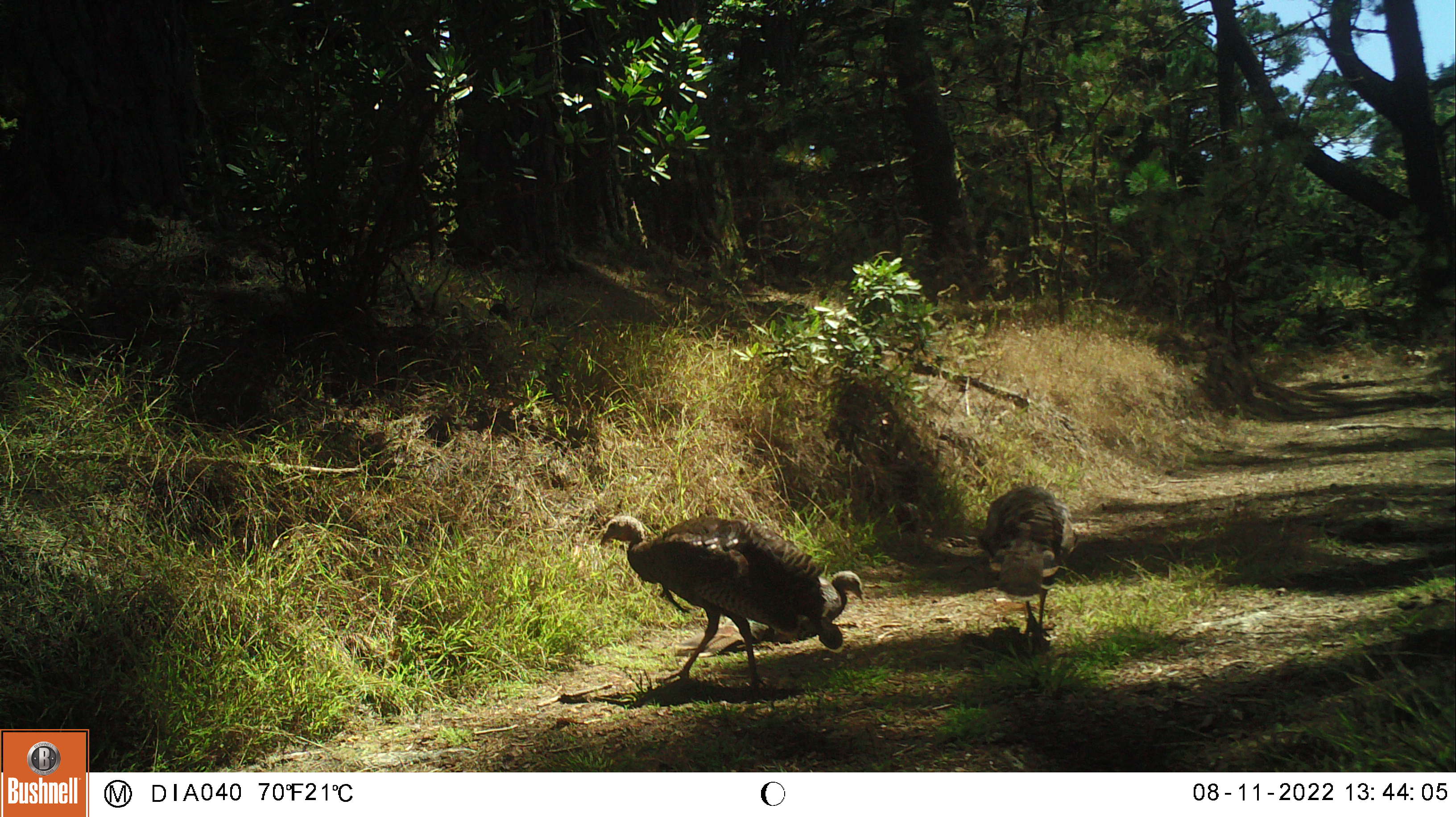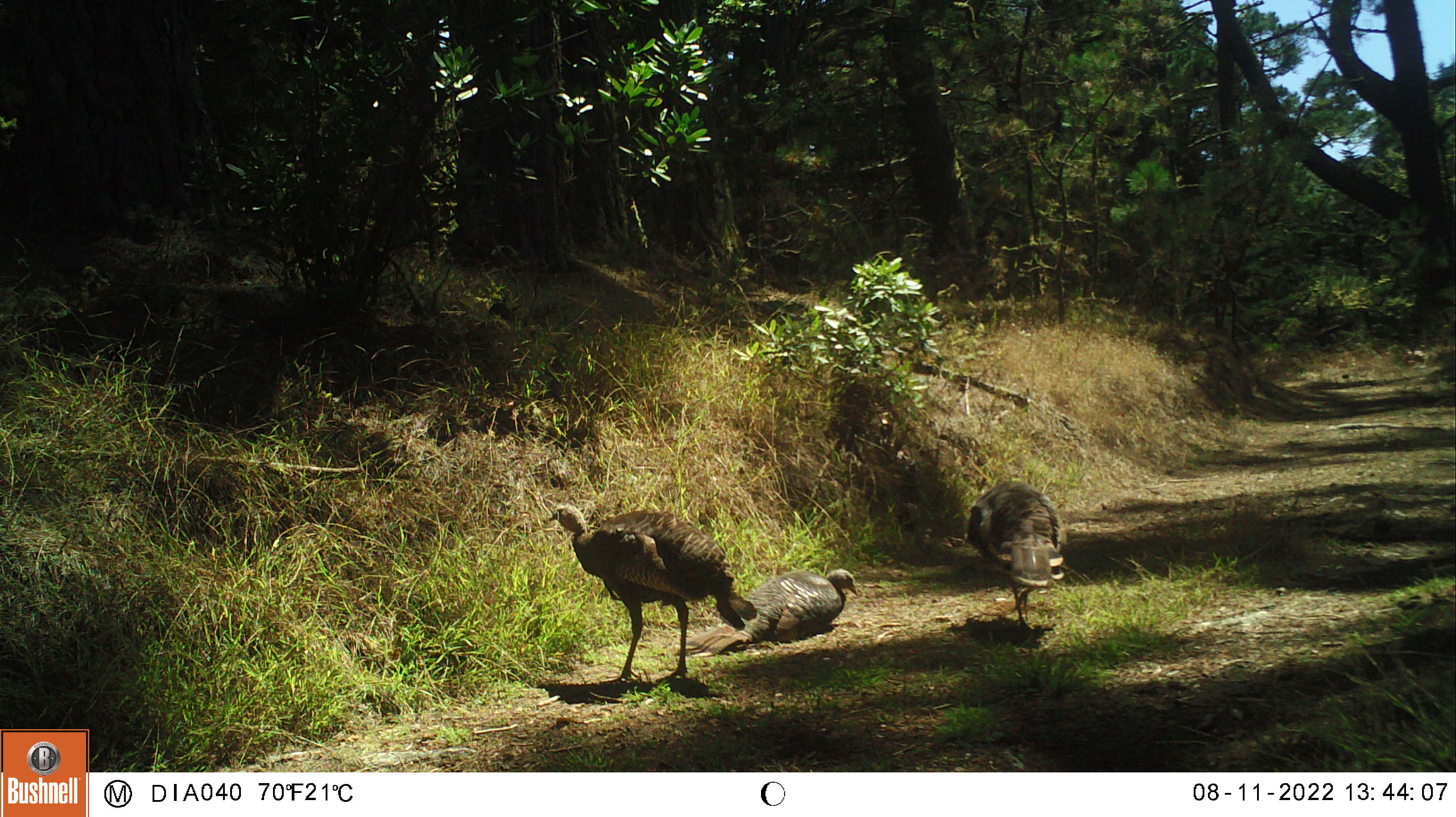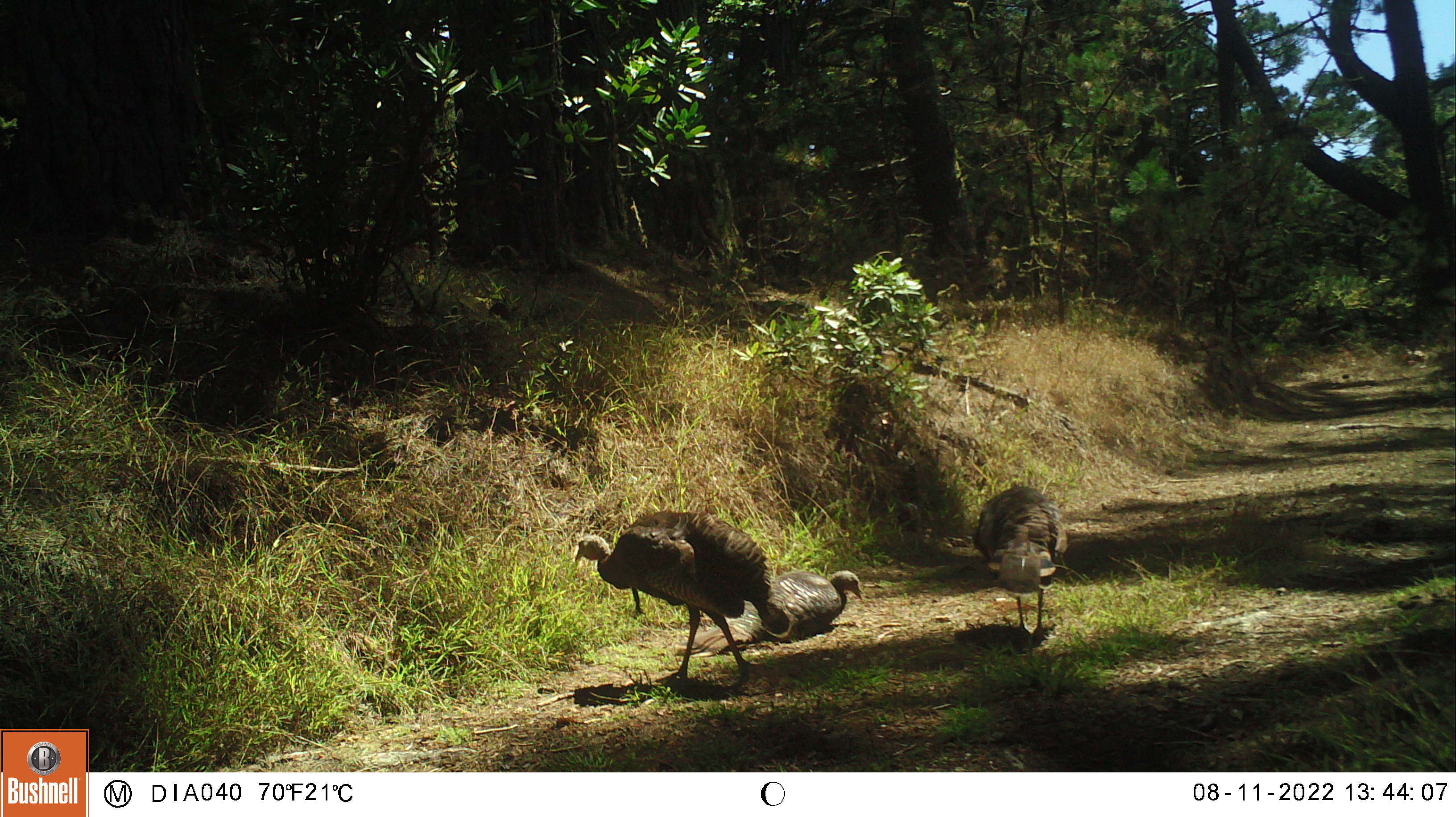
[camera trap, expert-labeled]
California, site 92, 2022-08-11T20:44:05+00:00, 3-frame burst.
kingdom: Animalia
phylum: Chordata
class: Aves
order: Galliformes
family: Phasianidae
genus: Meleagris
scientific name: Meleagris gallopavo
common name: turkey